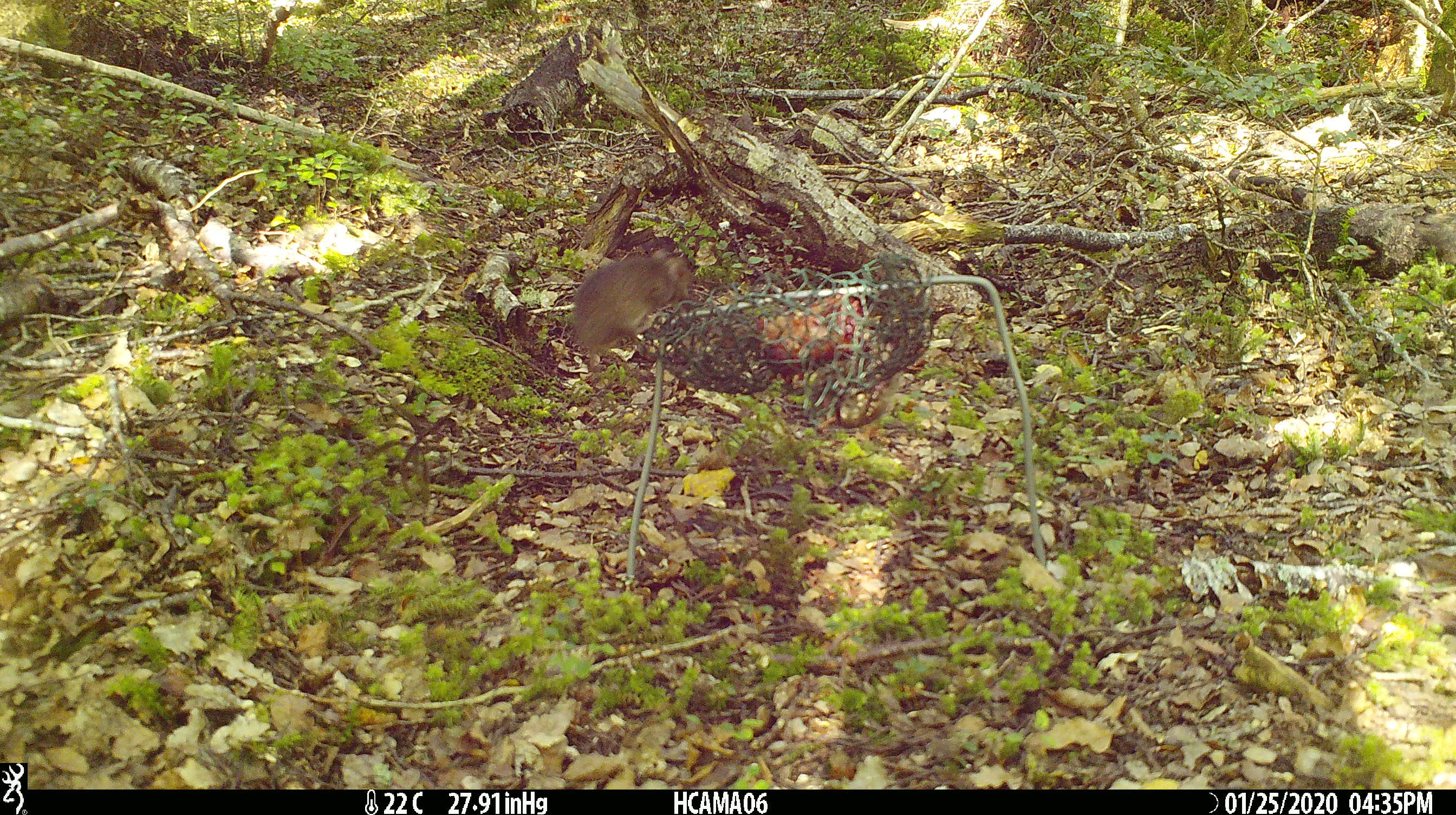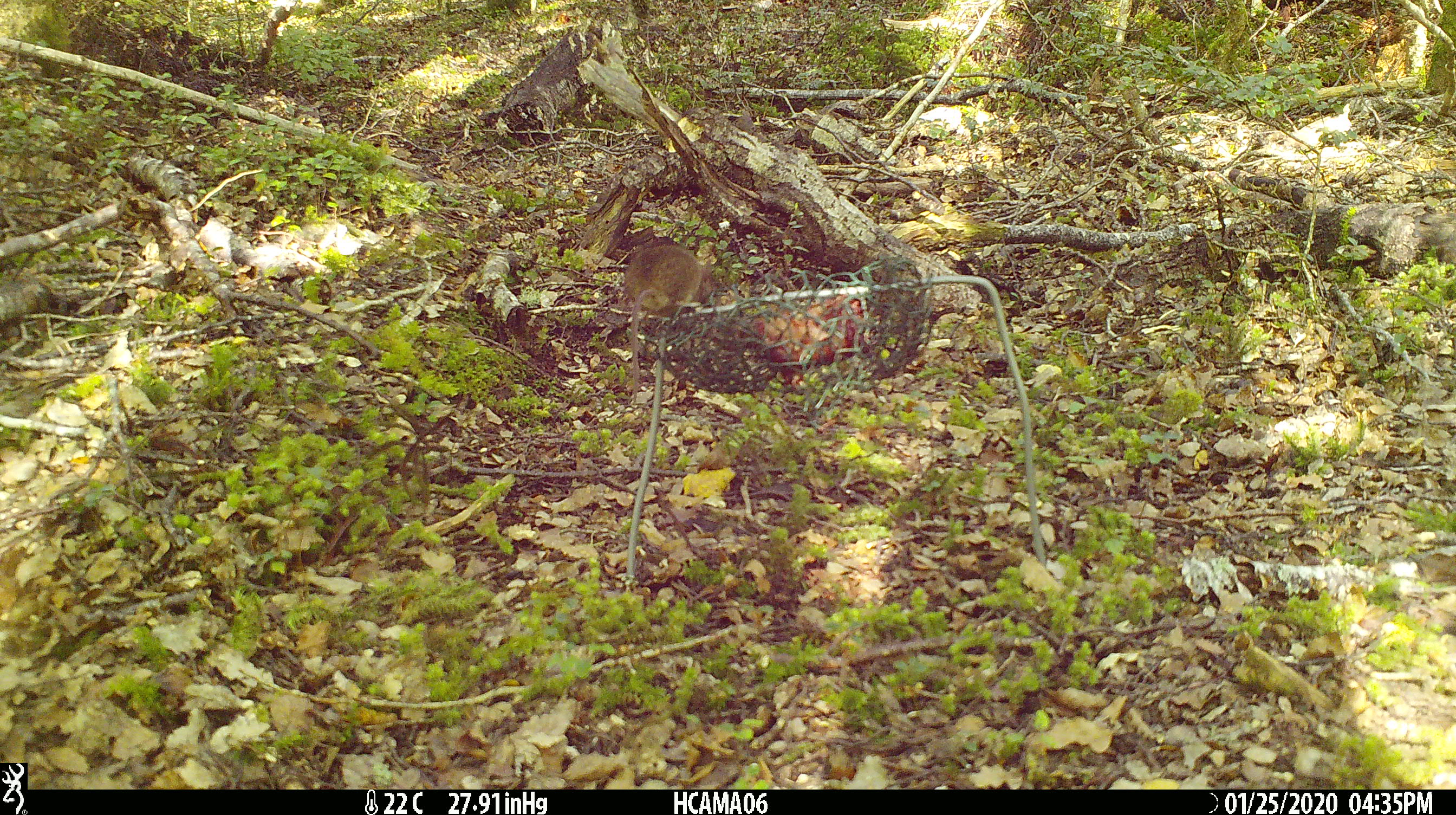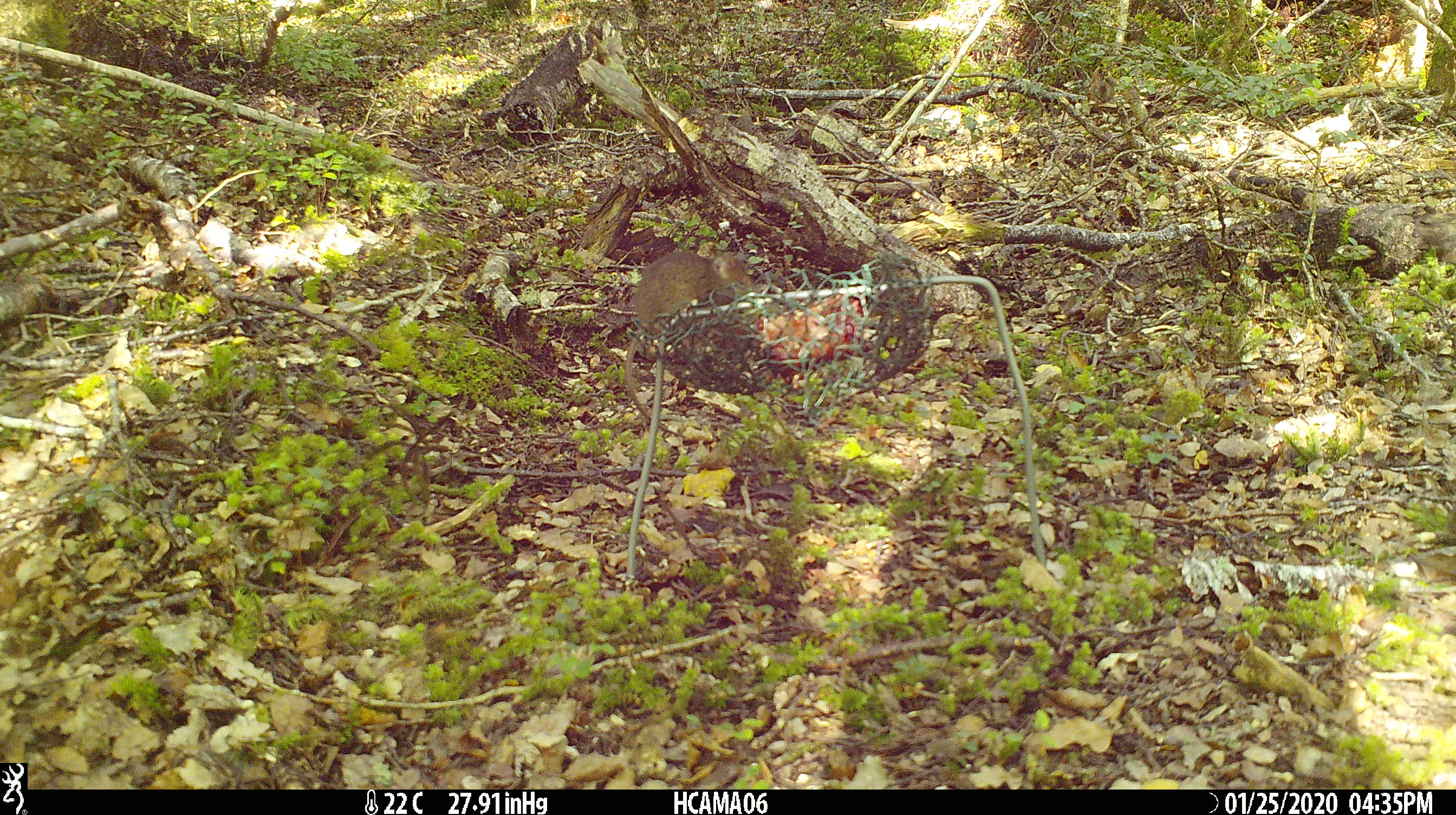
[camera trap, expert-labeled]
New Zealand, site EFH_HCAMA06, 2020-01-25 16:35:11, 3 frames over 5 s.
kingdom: Animalia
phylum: Chordata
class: Mammalia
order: Rodentia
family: Muridae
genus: Mus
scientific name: Mus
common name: mouse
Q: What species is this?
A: Mouse (Mus).